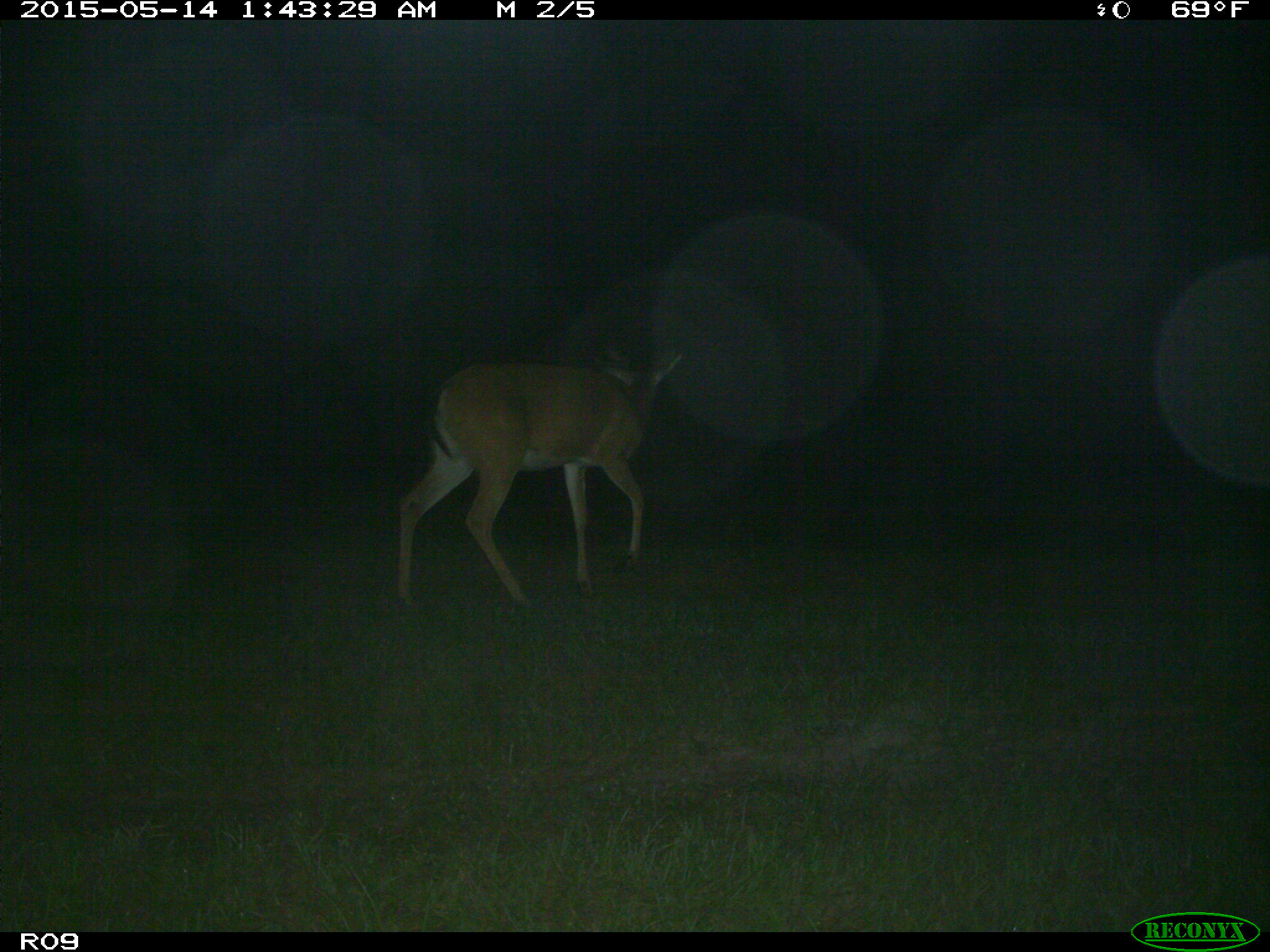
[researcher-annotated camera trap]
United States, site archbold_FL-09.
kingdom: Animalia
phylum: Chordata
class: Mammalia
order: Artiodactyla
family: Cervidae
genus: Odocoileus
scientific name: Odocoileus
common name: deer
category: unidentified deer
Unidentified deer (deer) (Odocoileus).